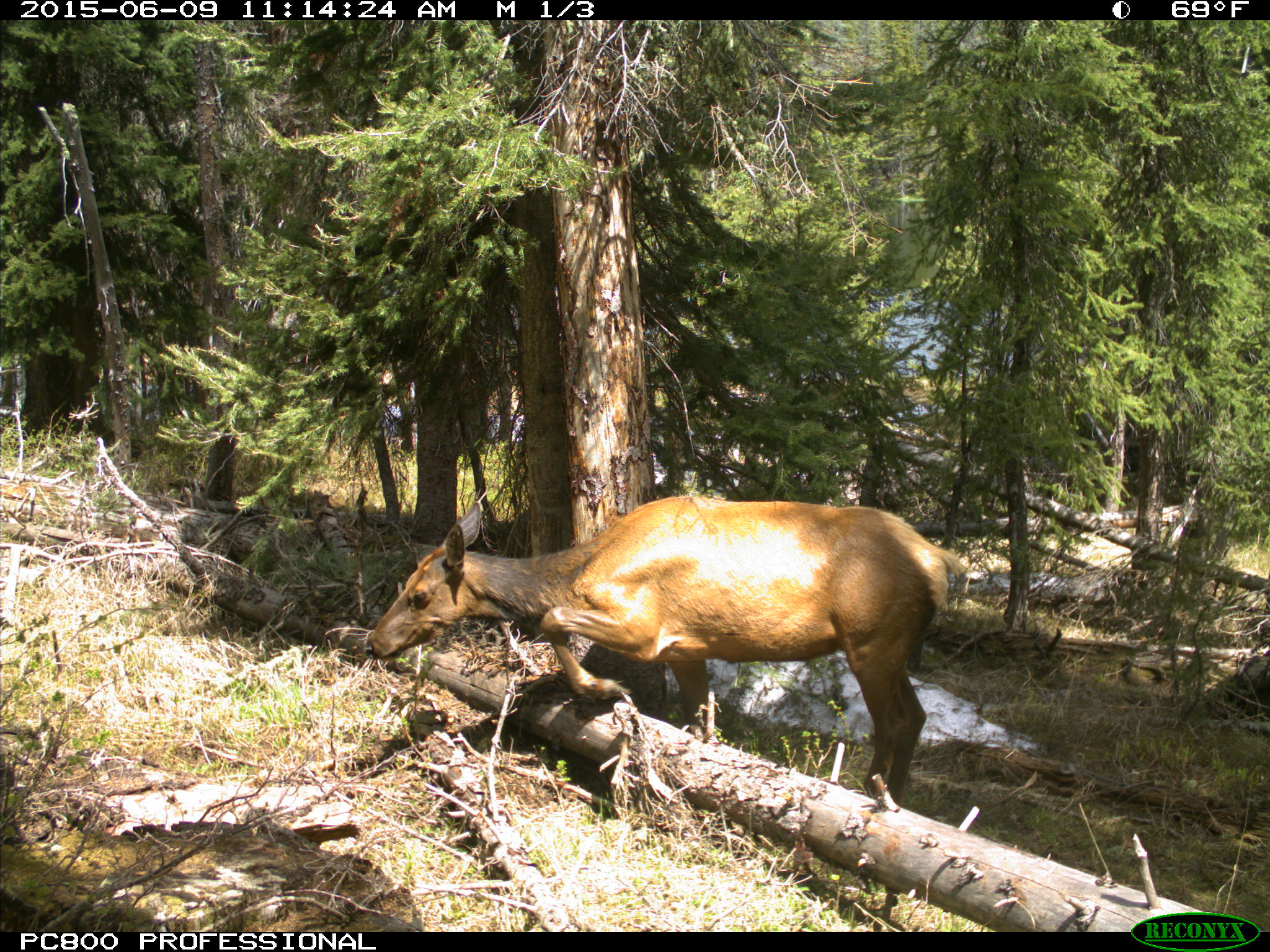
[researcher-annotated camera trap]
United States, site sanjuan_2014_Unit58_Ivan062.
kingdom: Animalia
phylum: Chordata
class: Mammalia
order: Artiodactyla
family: Cervidae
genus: Cervus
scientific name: Cervus elaphus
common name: red deer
Cervus elaphus (red deer).